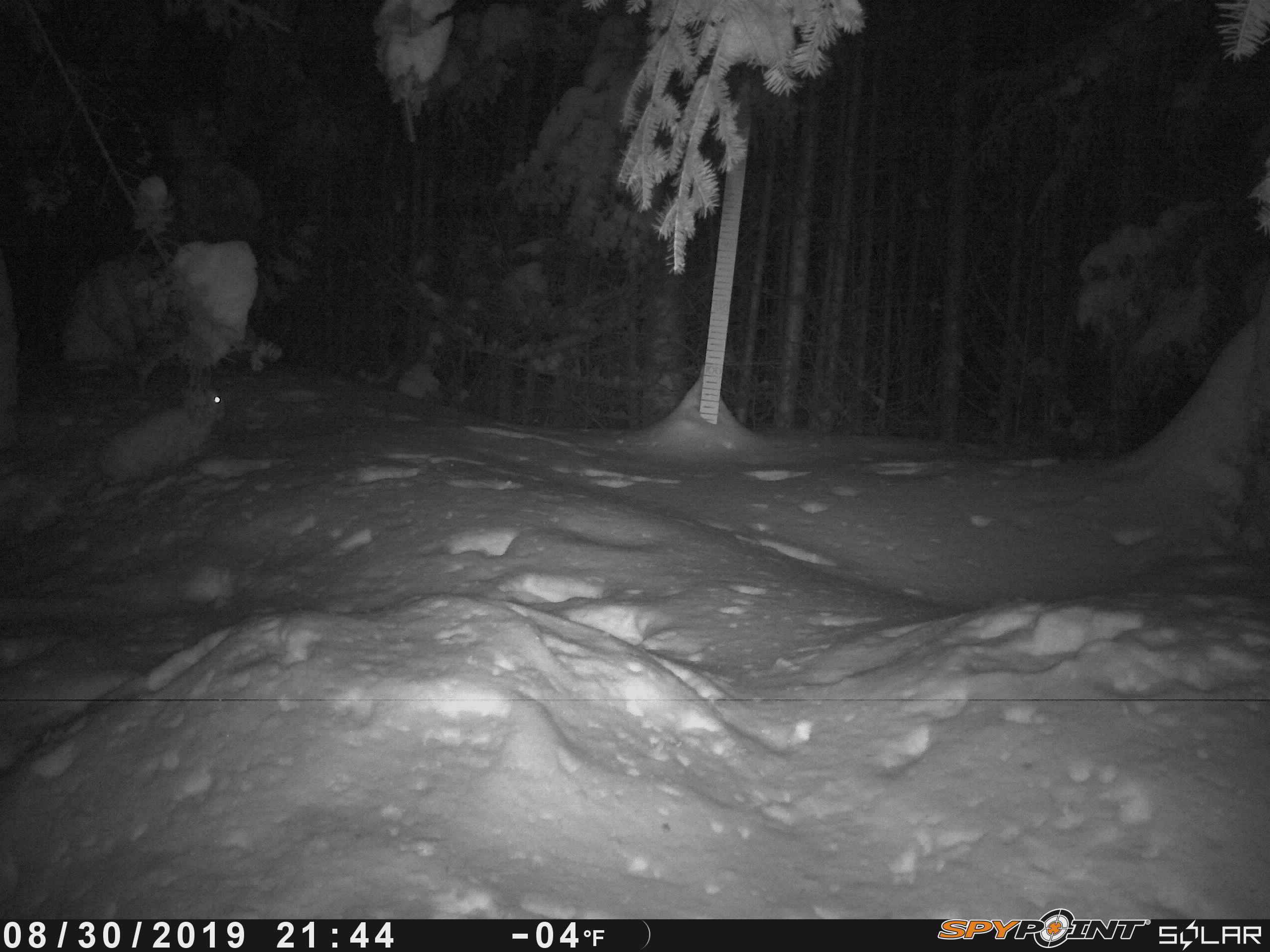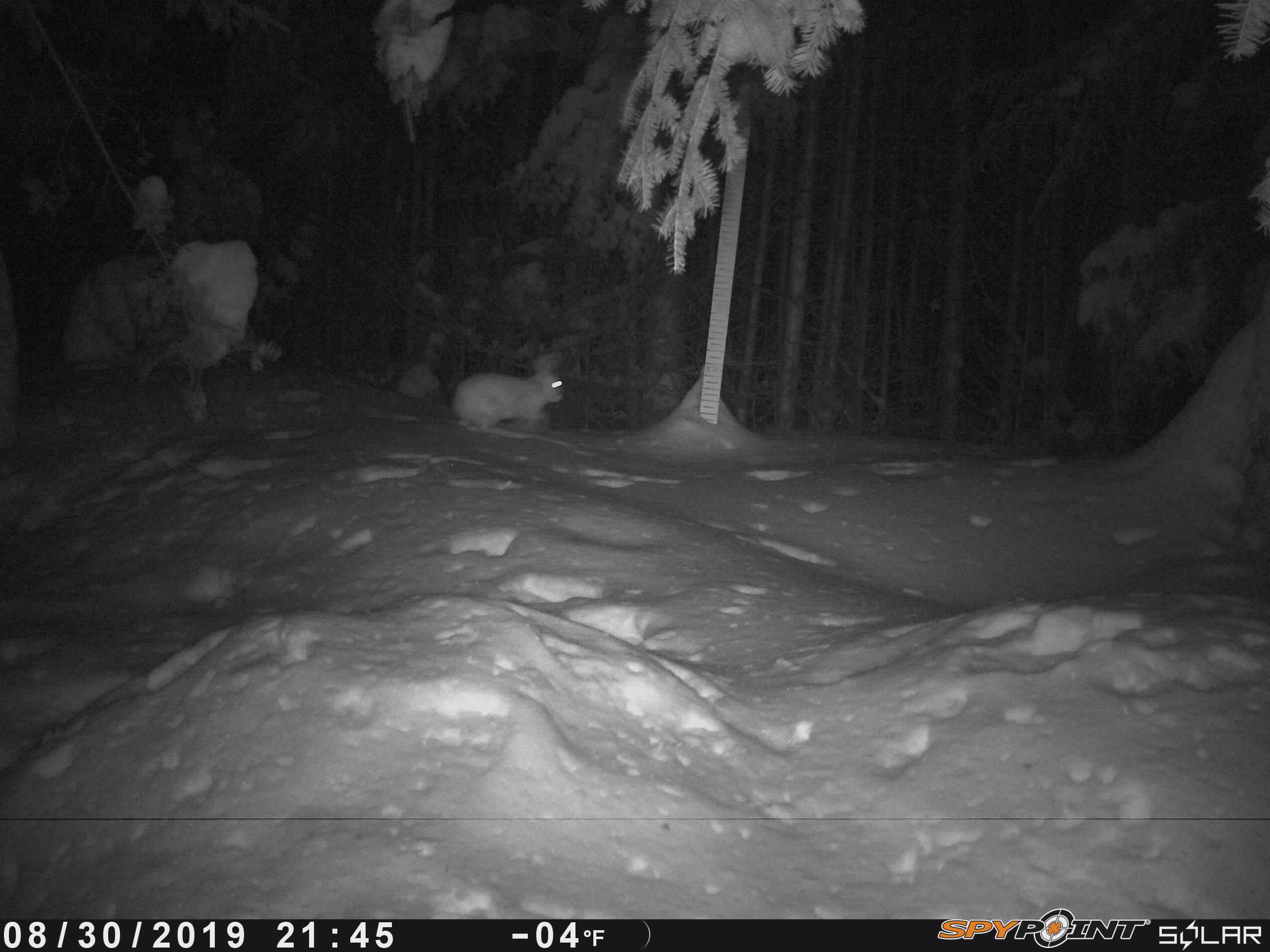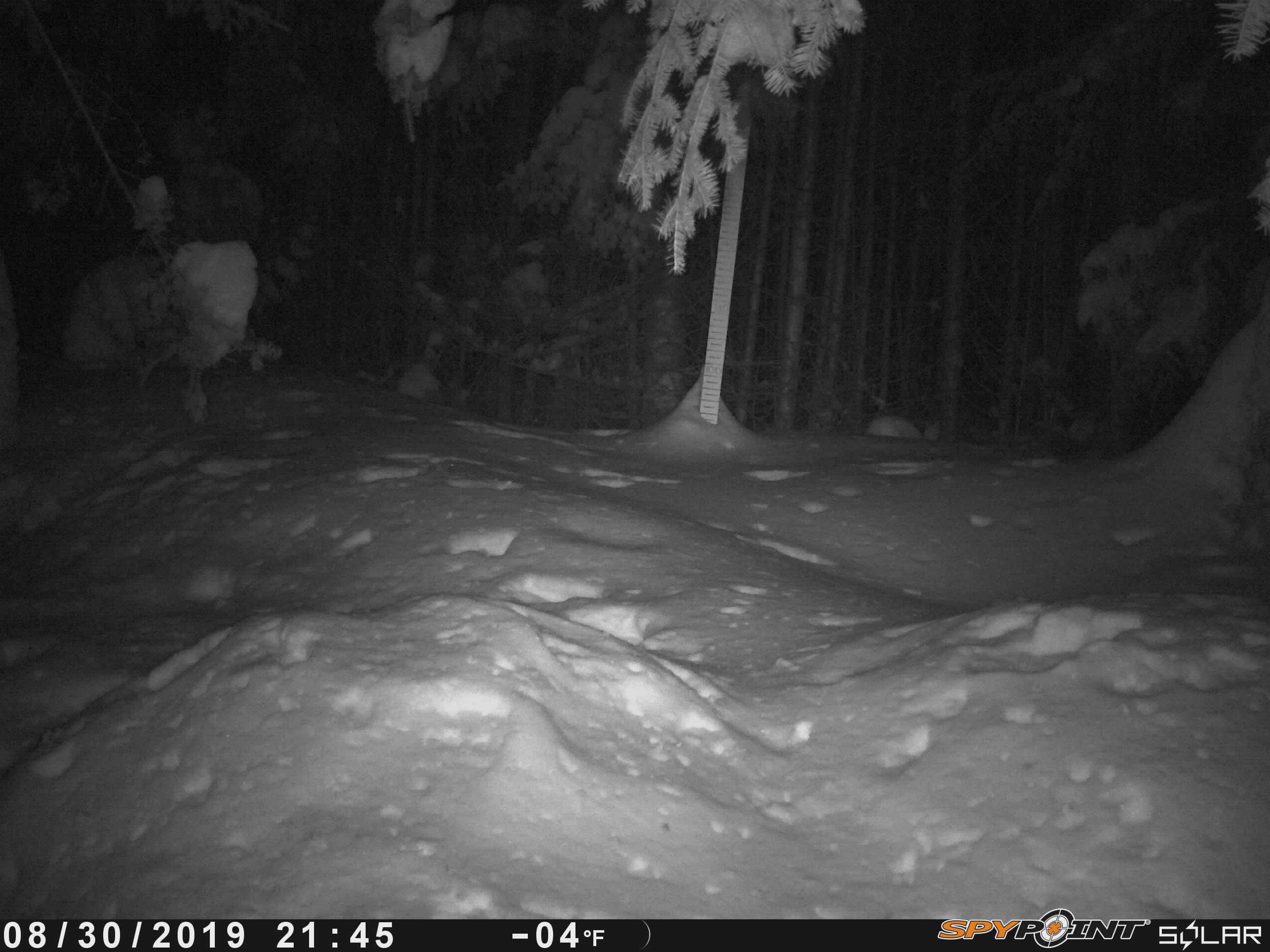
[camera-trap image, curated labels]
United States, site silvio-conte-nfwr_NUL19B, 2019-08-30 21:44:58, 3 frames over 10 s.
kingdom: Animalia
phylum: Chordata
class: Mammalia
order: Lagomorpha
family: Leporidae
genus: Lepus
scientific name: Lepus americanus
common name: snowshoe hare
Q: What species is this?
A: Snowshoe hare (Lepus americanus).